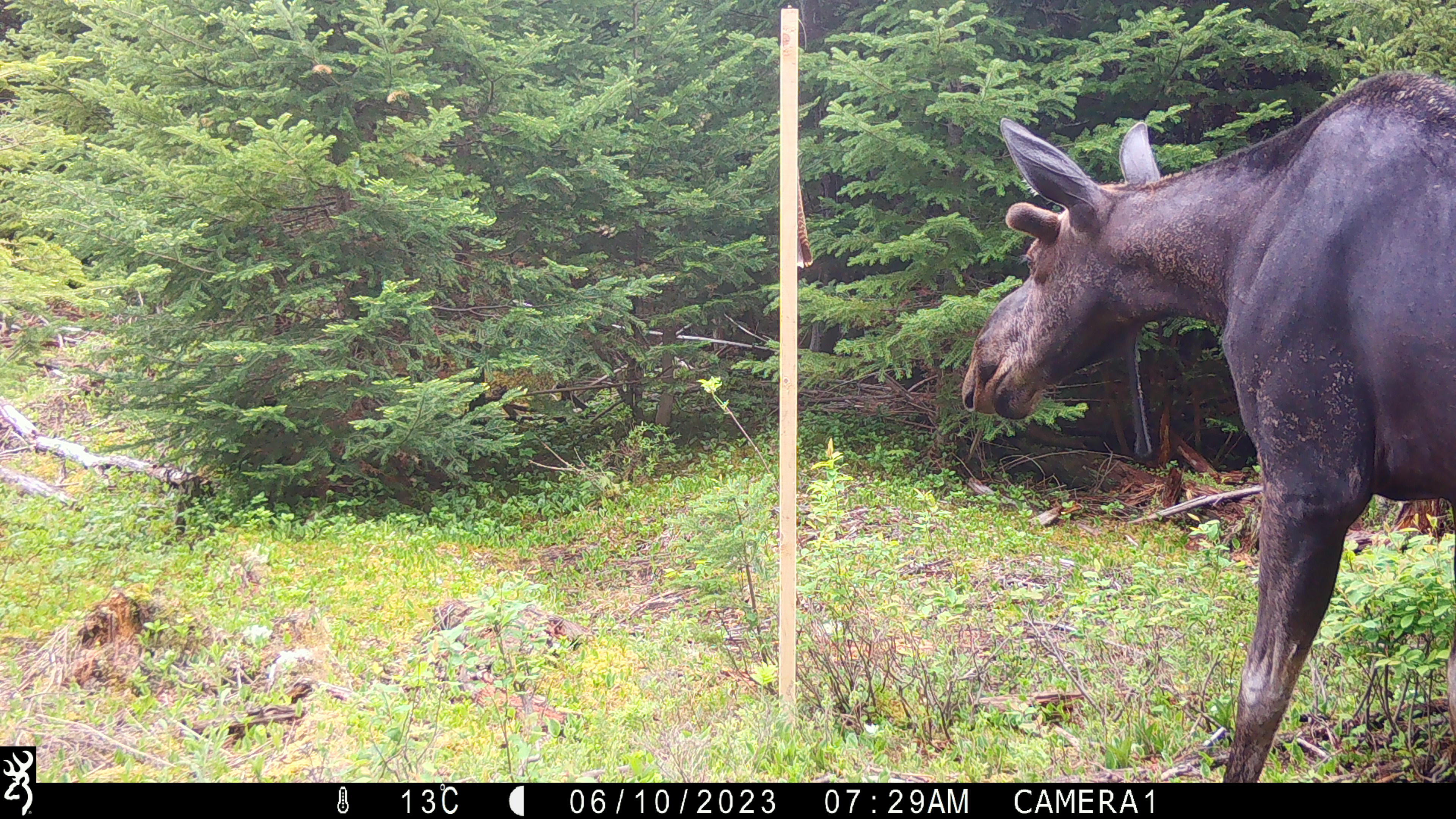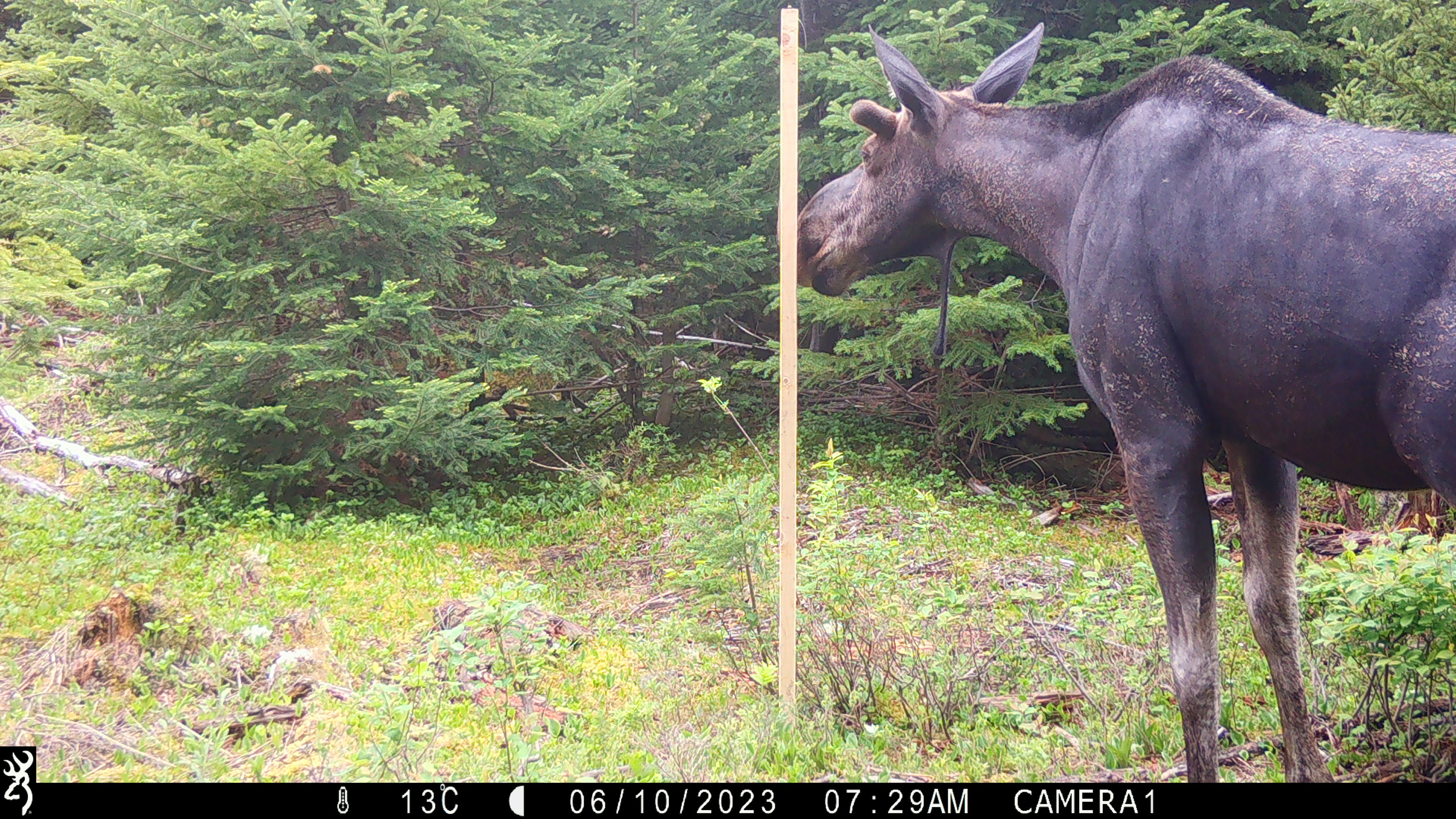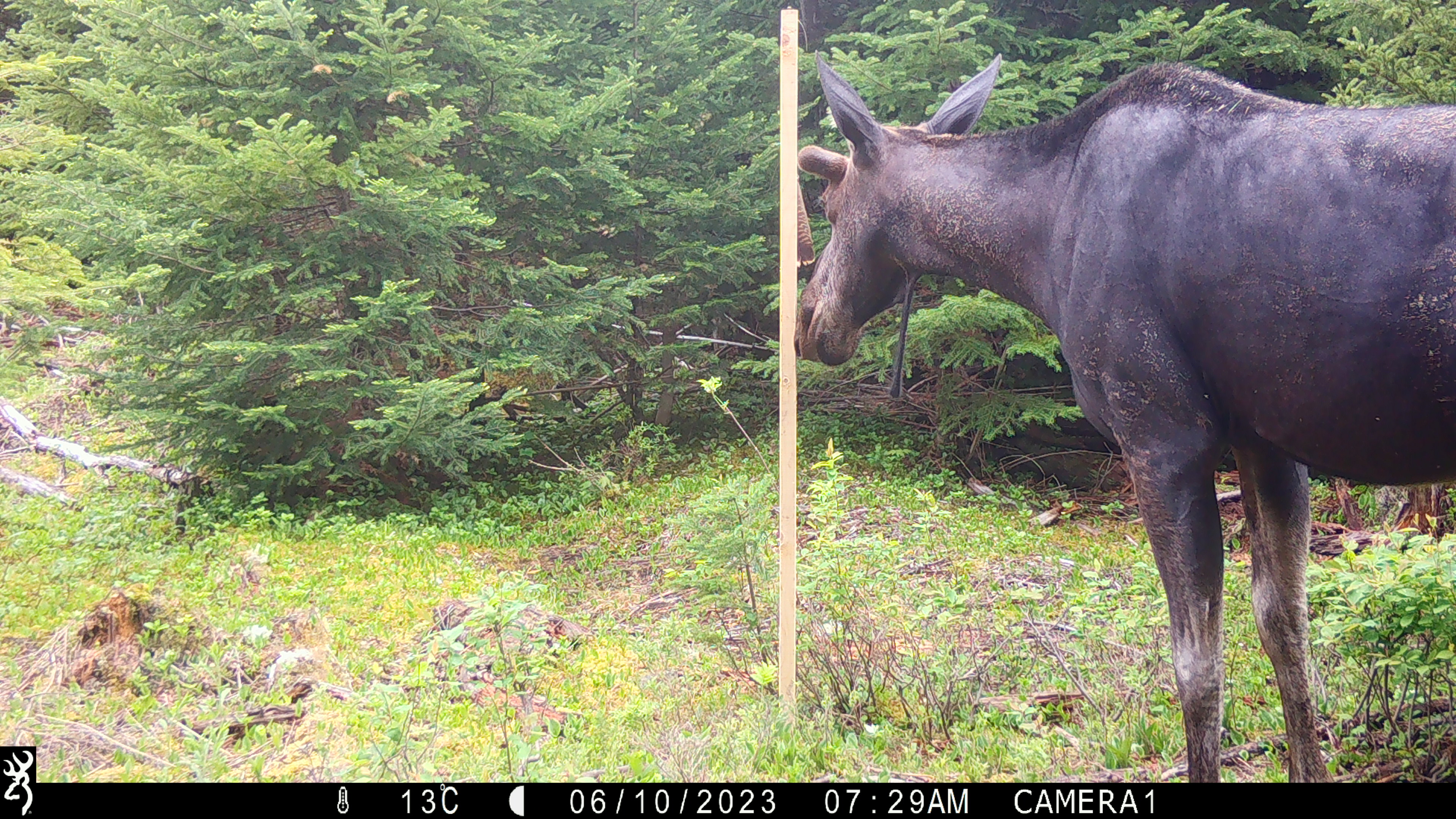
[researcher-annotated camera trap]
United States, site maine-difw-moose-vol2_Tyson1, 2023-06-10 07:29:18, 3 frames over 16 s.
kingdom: Animalia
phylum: Chordata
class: Mammalia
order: Artiodactyla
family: Cervidae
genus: Alces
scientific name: Alces alces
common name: moose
Moose (Alces alces).